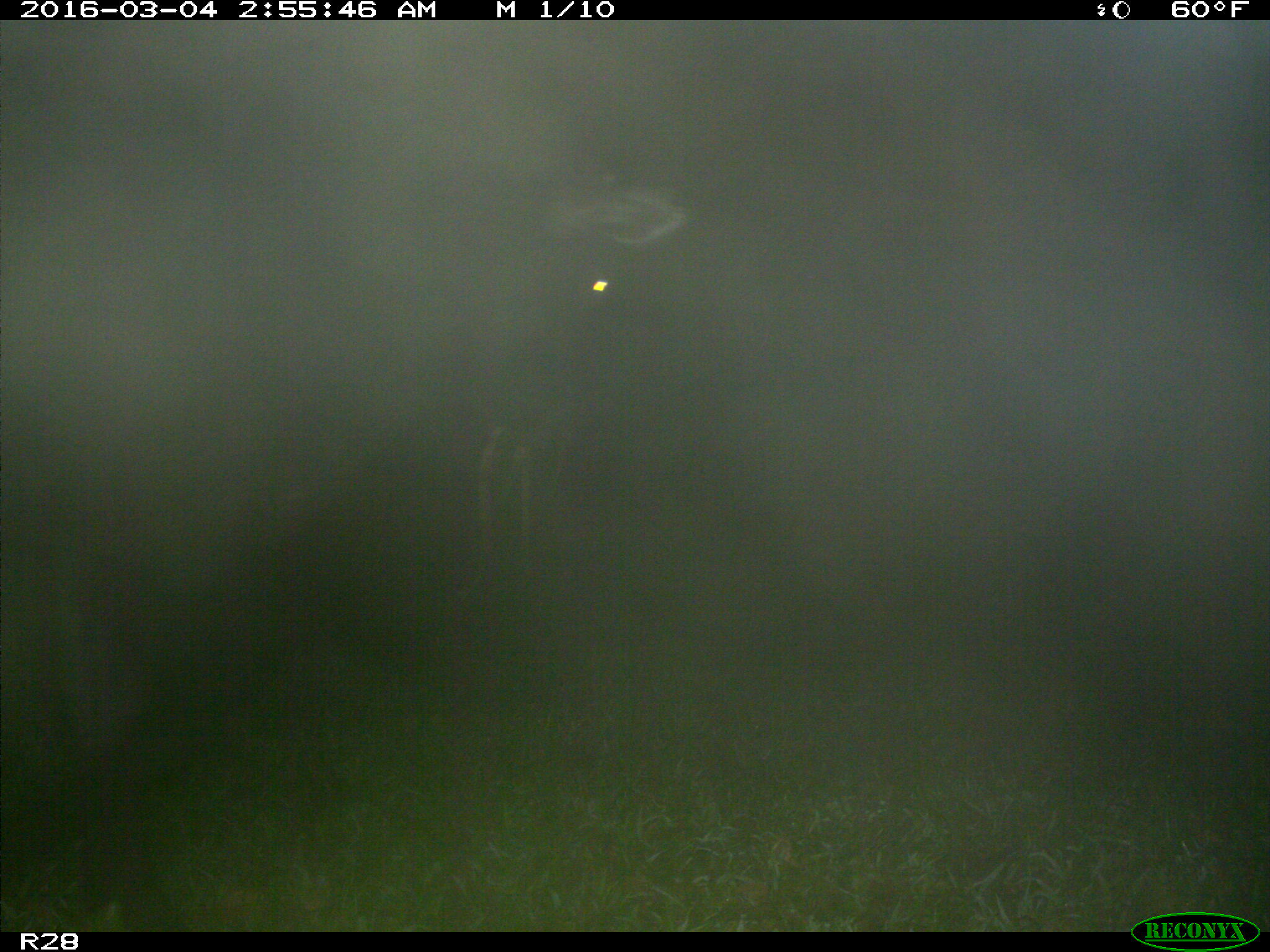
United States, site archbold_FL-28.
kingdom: Animalia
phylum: Chordata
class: Mammalia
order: Artiodactyla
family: Bovidae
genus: Bos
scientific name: Bos taurus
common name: domestic cow